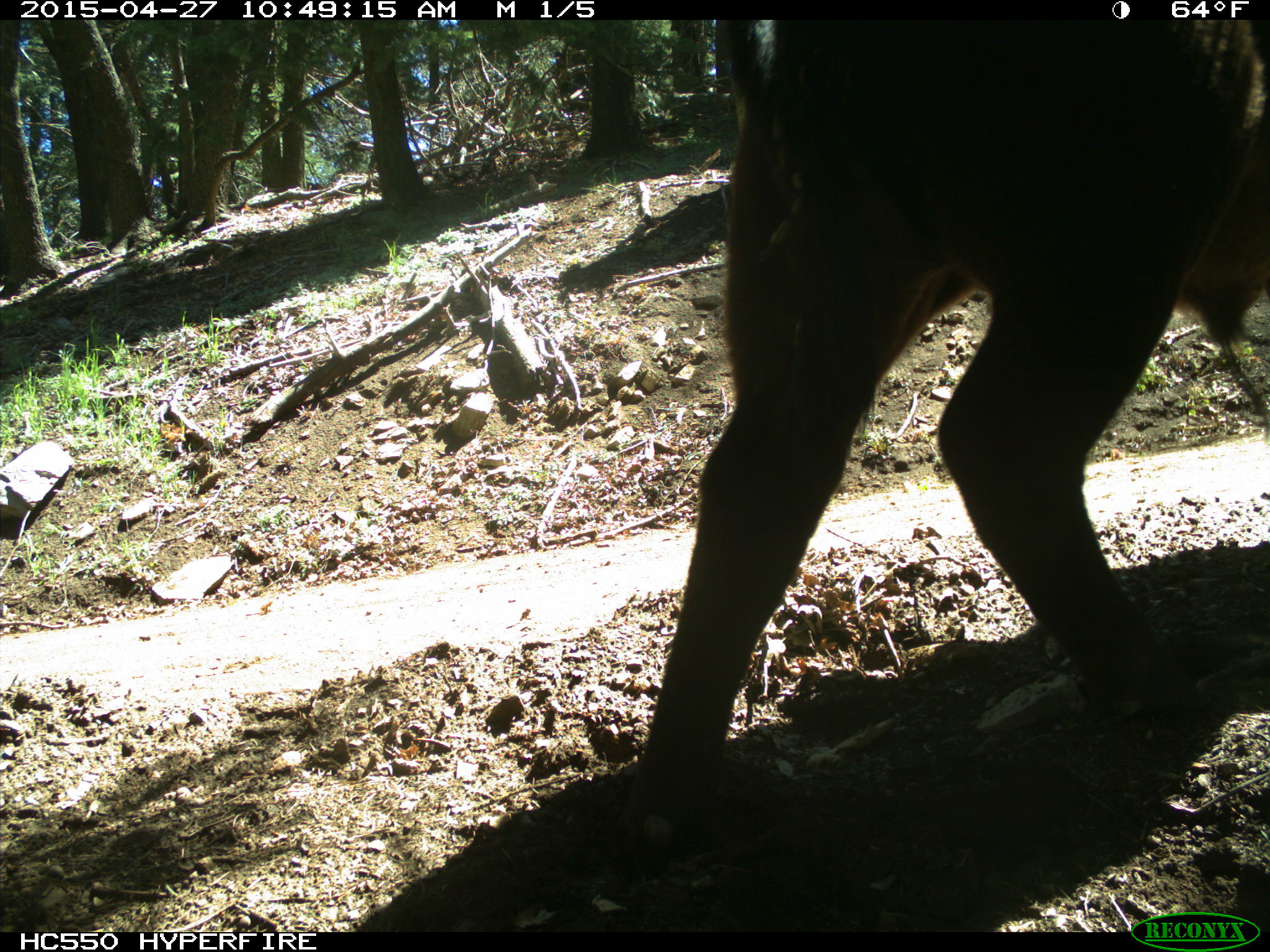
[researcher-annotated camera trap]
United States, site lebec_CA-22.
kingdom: Animalia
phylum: Chordata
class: Mammalia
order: Artiodactyla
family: Bovidae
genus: Bos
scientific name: Bos taurus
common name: domestic cow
Bos taurus (domestic cow).